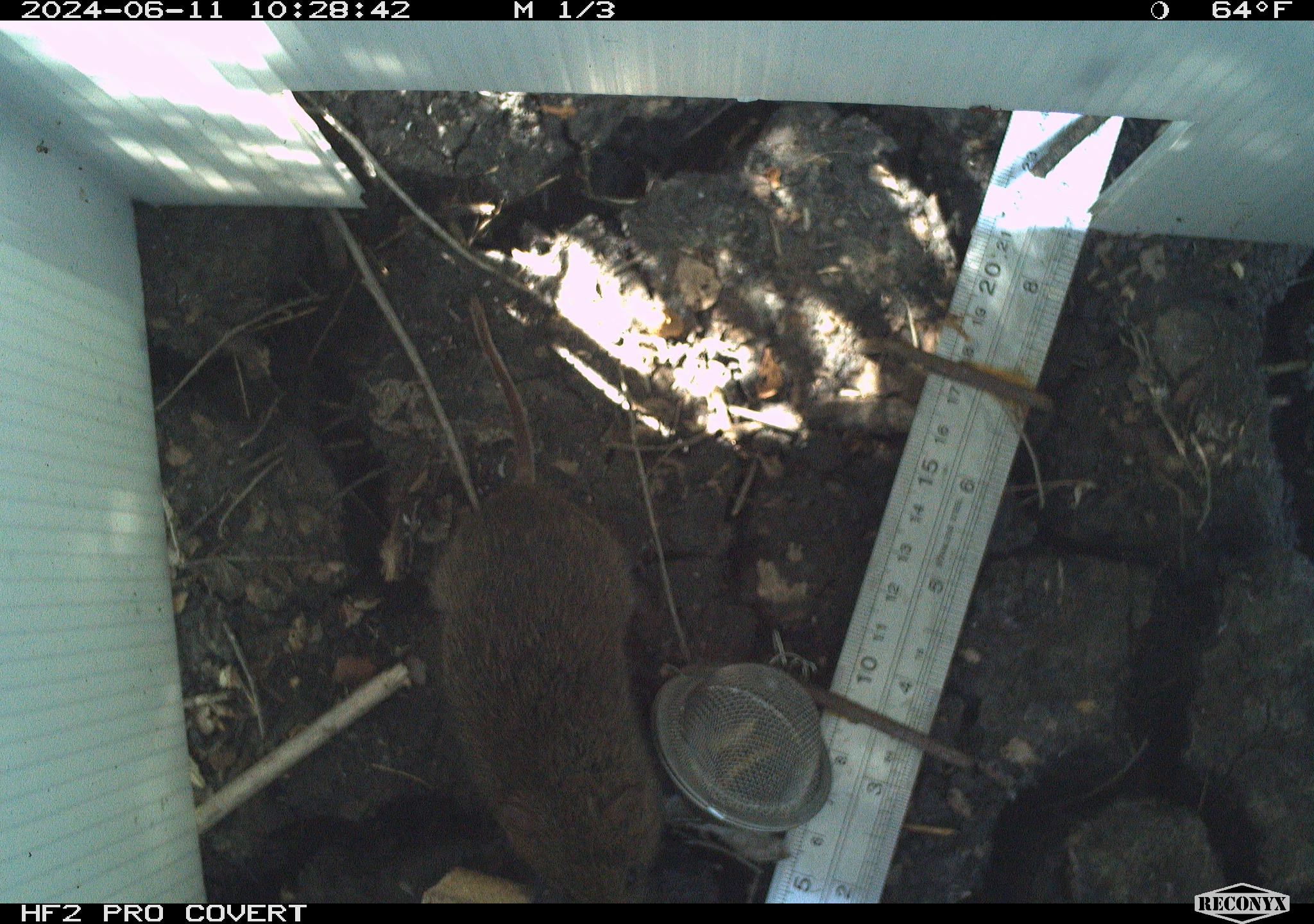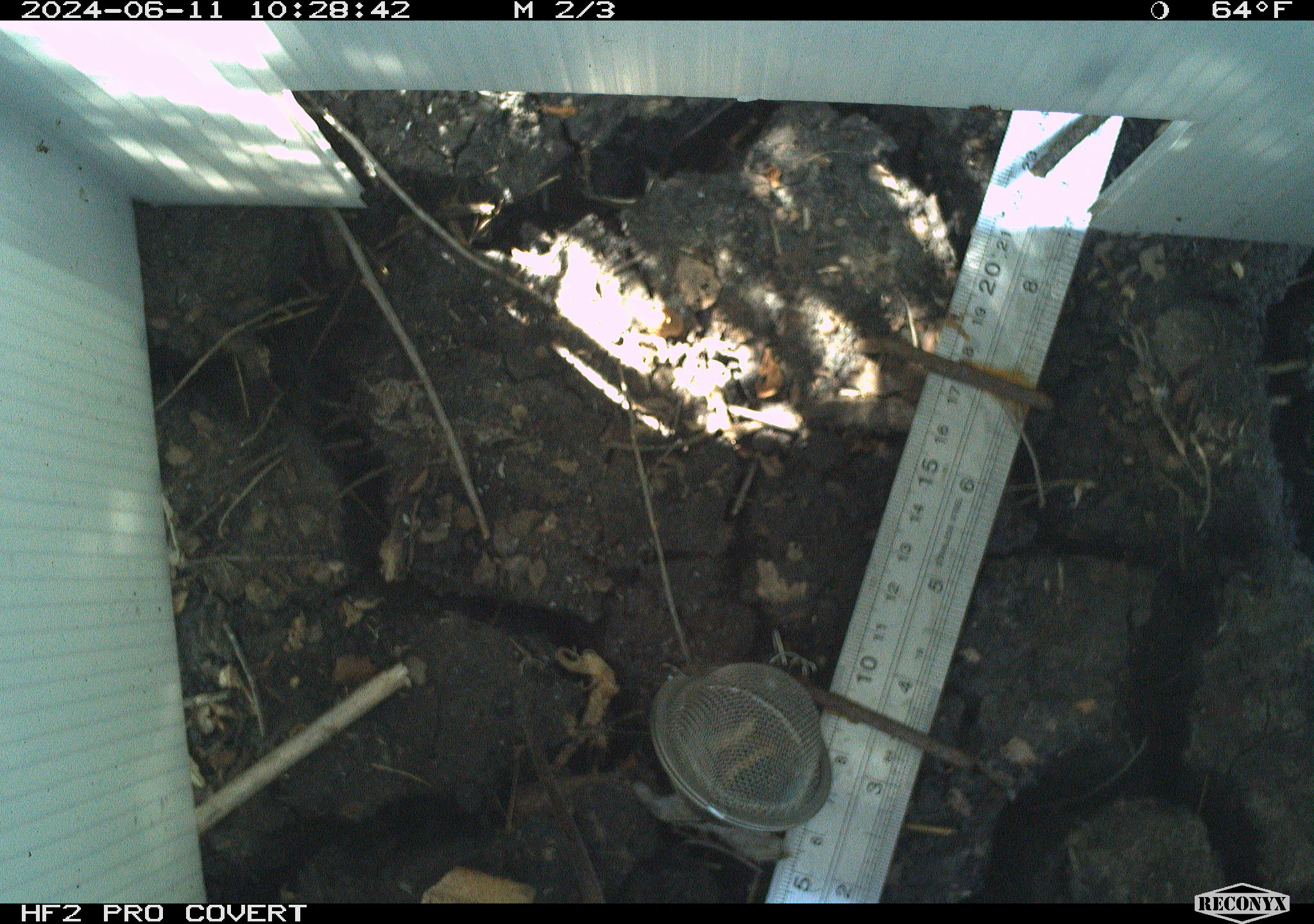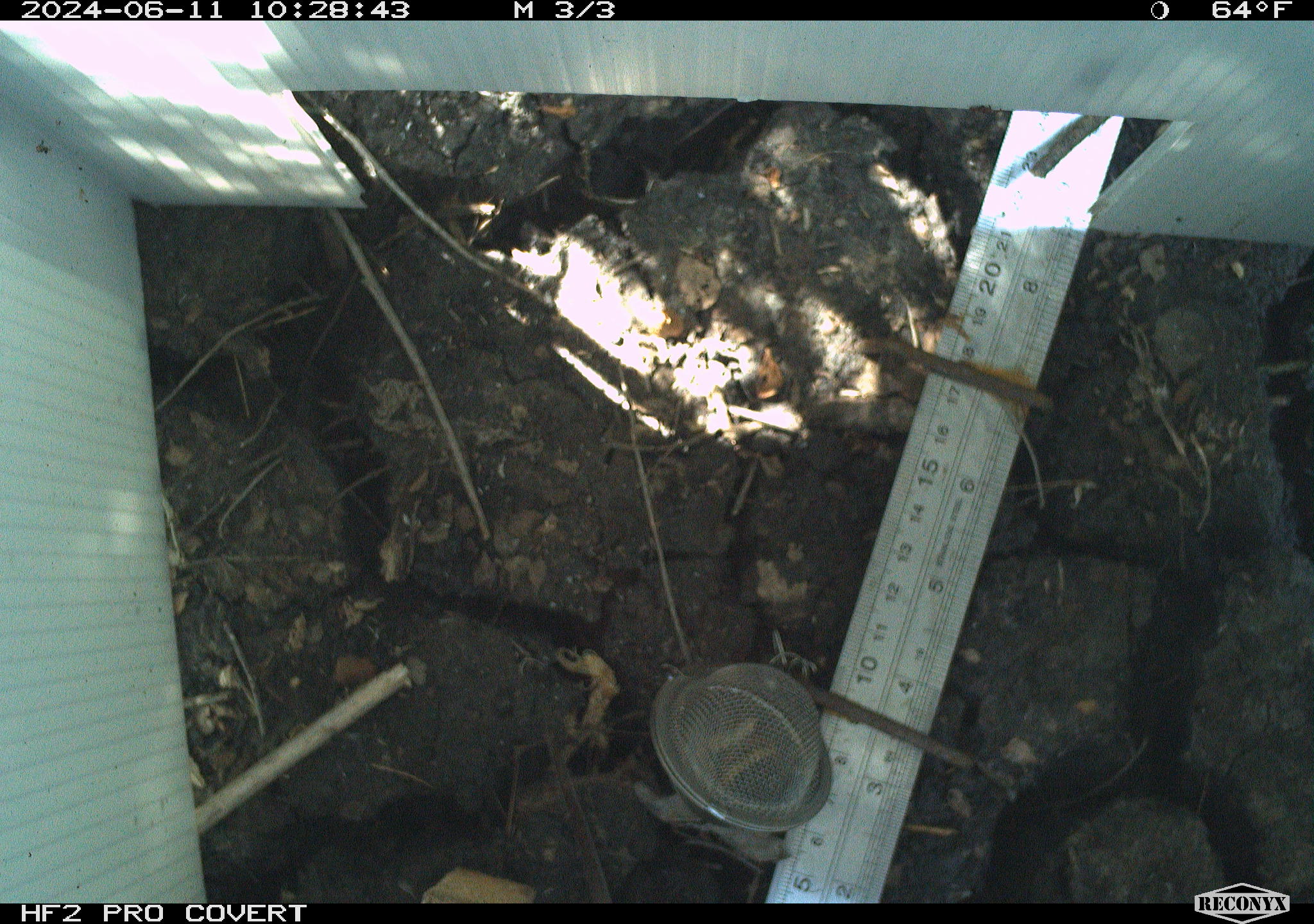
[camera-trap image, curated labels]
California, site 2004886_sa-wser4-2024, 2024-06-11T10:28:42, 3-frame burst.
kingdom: Animalia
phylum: Chordata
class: Mammalia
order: Rodentia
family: Cricetidae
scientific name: Arvicolinae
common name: voles, lemmings, and muskrats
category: arvicolinae subfamily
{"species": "arvicolinae subfamily (voles, lemmings, and muskrats) (Arvicolinae)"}